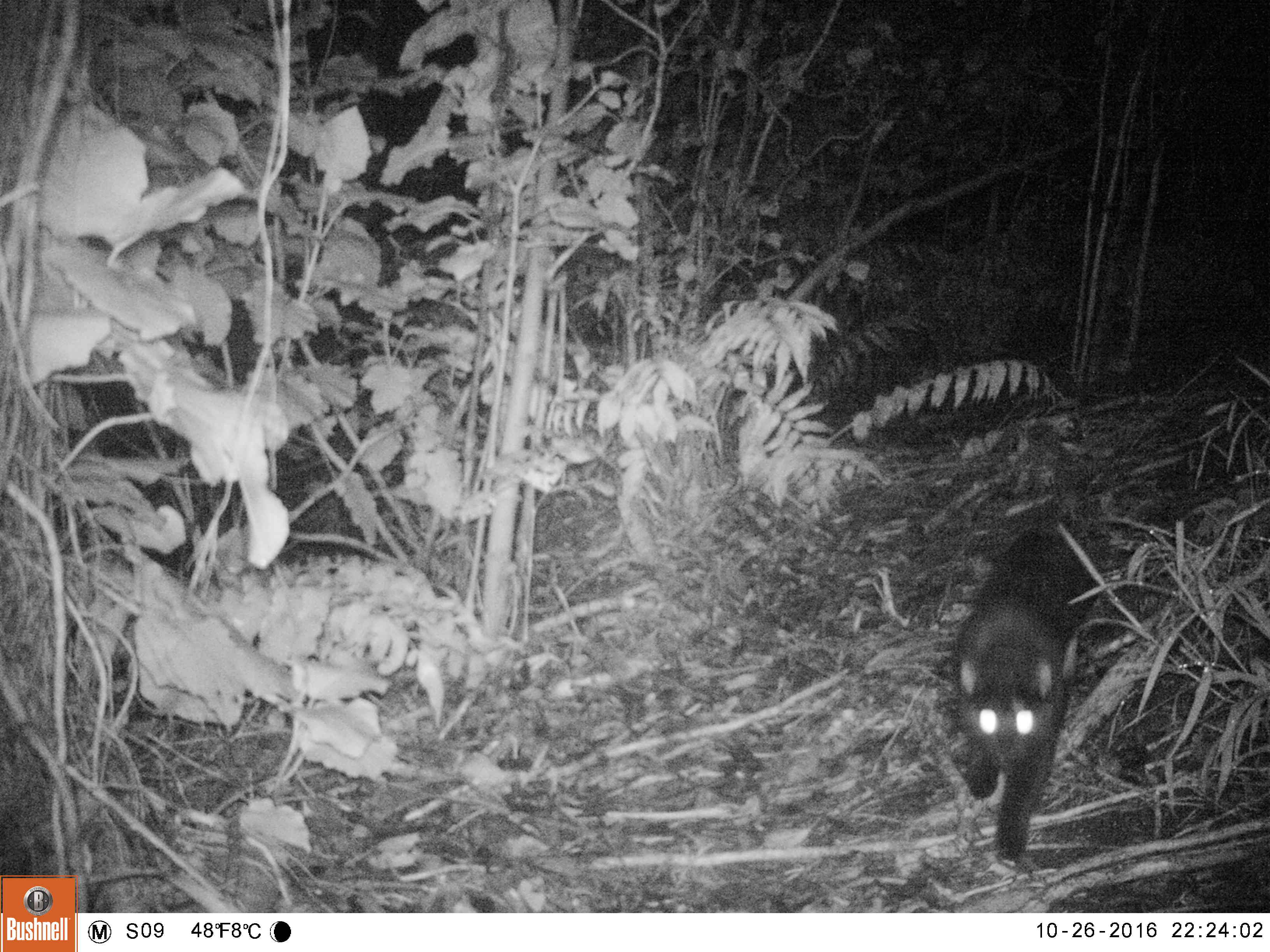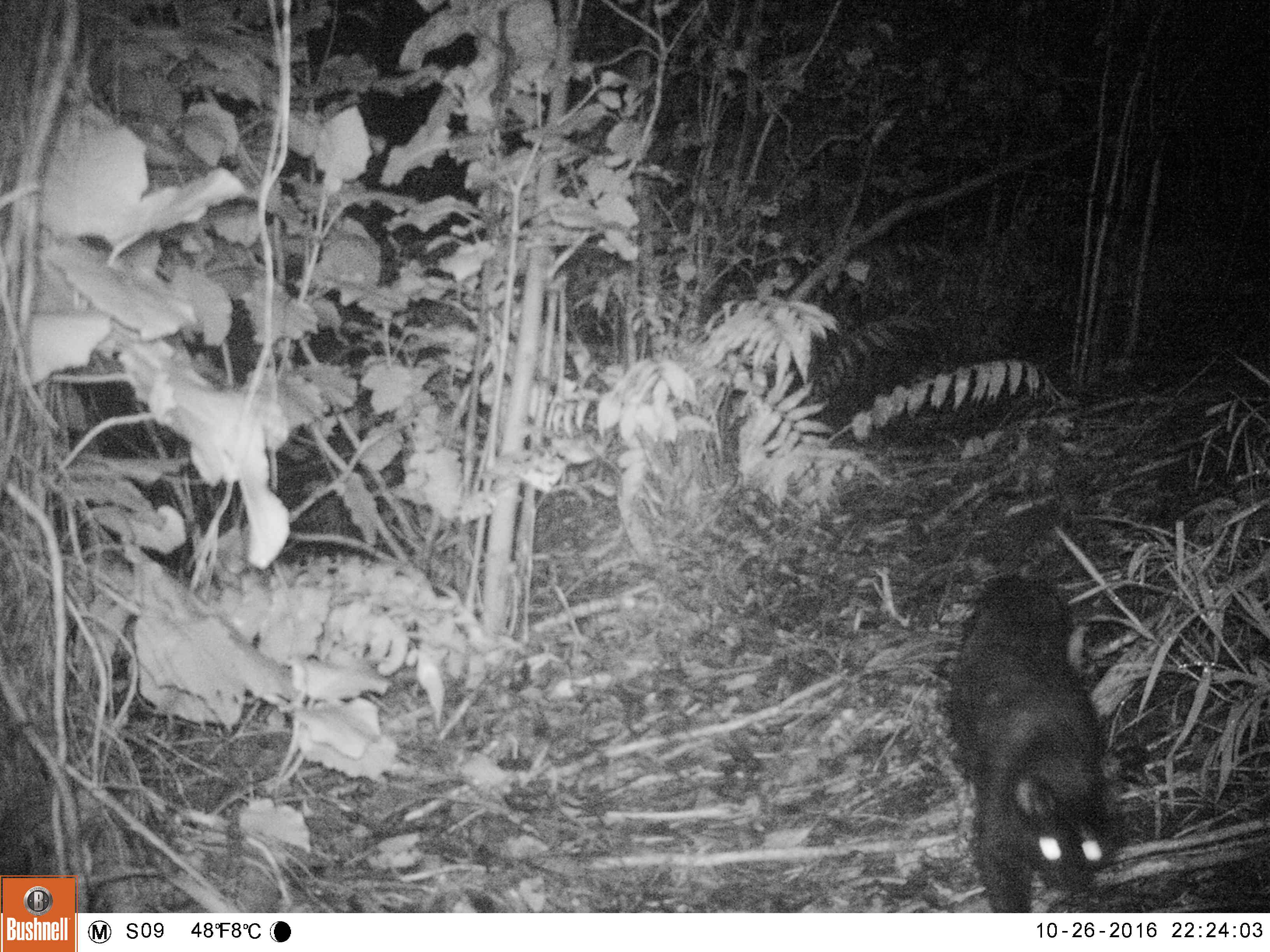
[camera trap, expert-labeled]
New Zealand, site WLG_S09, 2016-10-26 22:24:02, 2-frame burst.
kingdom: Animalia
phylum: Chordata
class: Mammalia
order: Carnivora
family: Felidae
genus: Felis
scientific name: Felis catus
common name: domestic cat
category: cat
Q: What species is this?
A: Cat (domestic cat) (Felis catus).